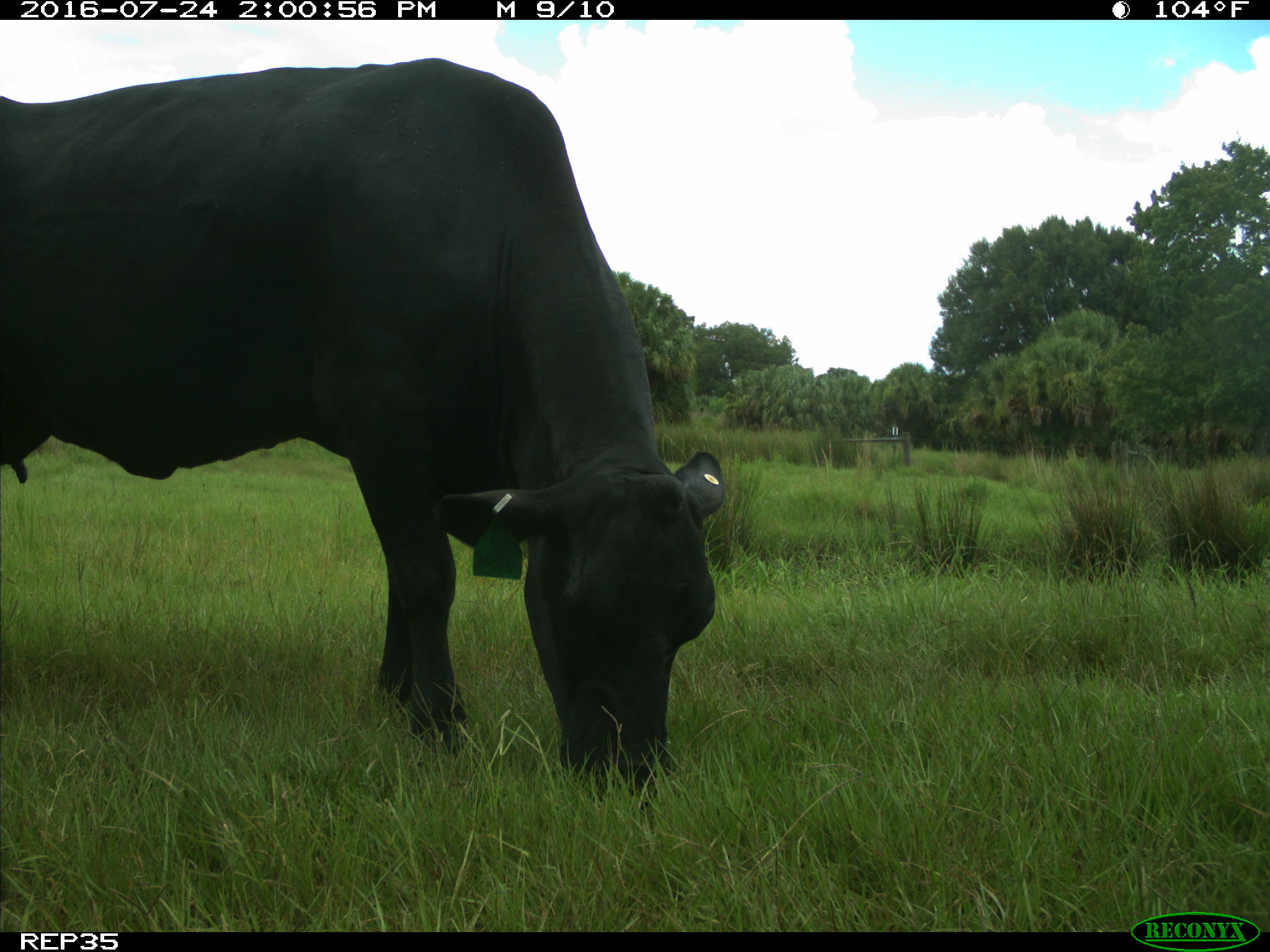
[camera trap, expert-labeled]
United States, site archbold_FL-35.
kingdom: Animalia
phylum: Chordata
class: Mammalia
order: Artiodactyla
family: Bovidae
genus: Bos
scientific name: Bos taurus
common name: domestic cow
Bos taurus (domestic cow).